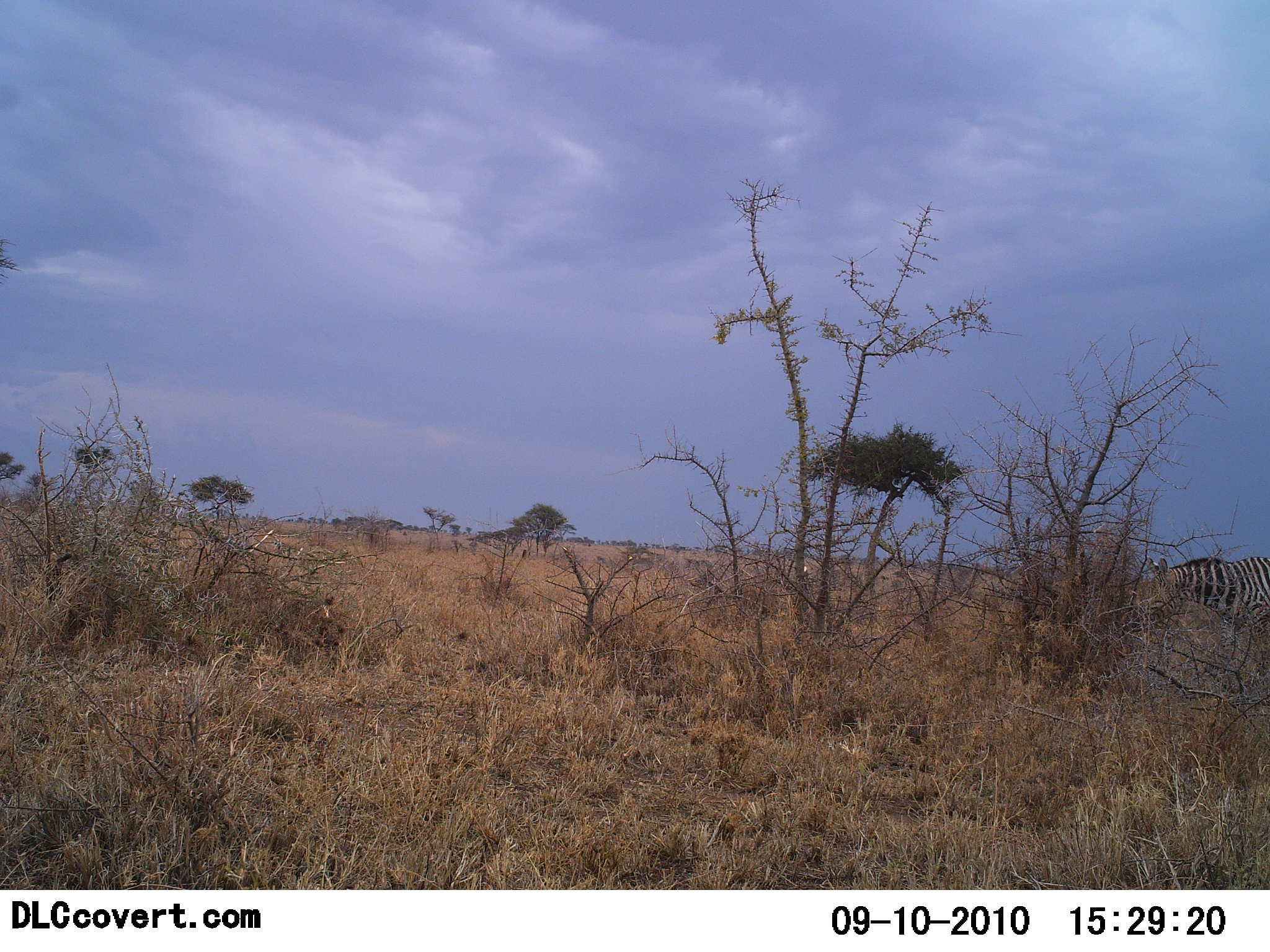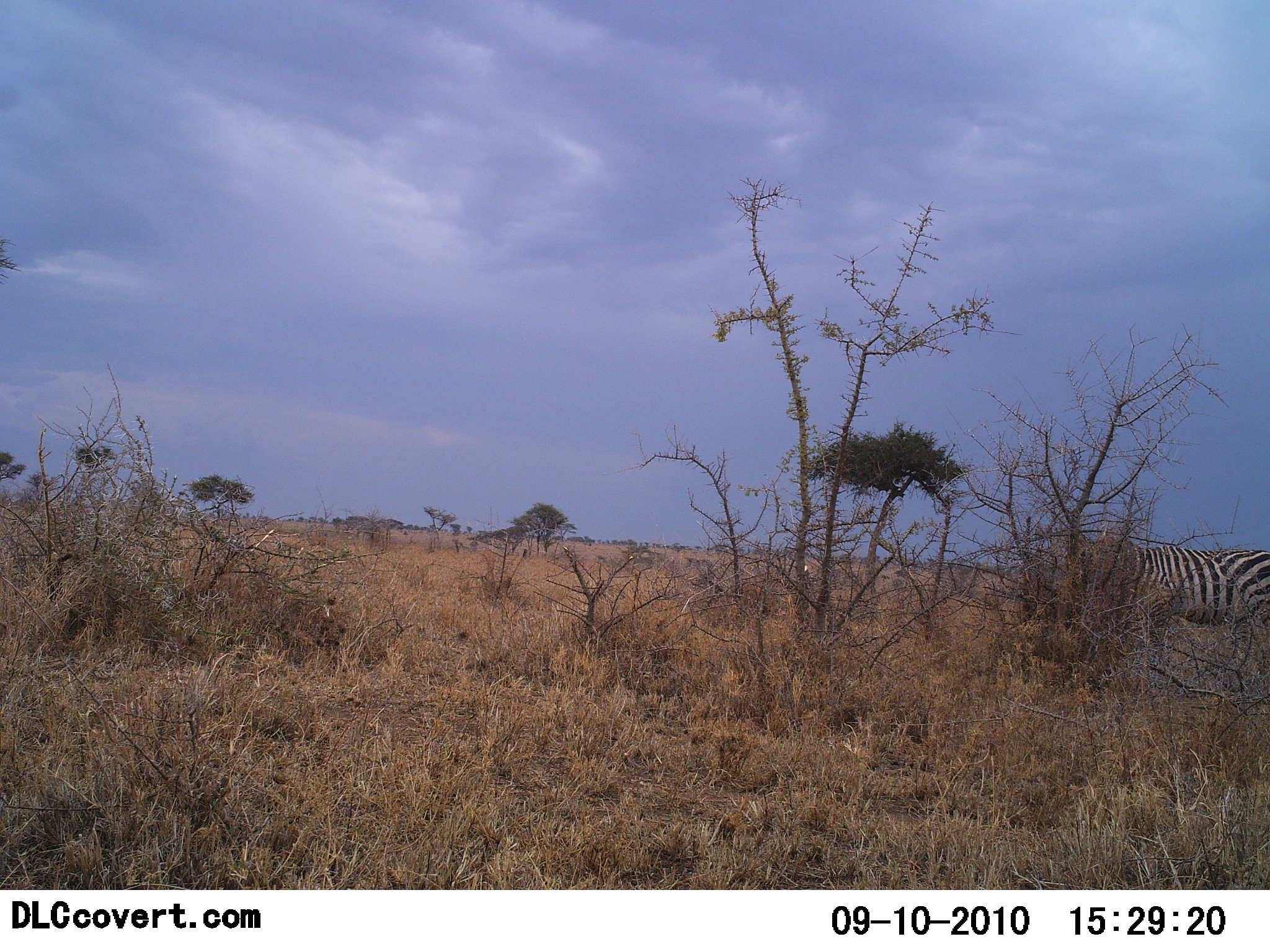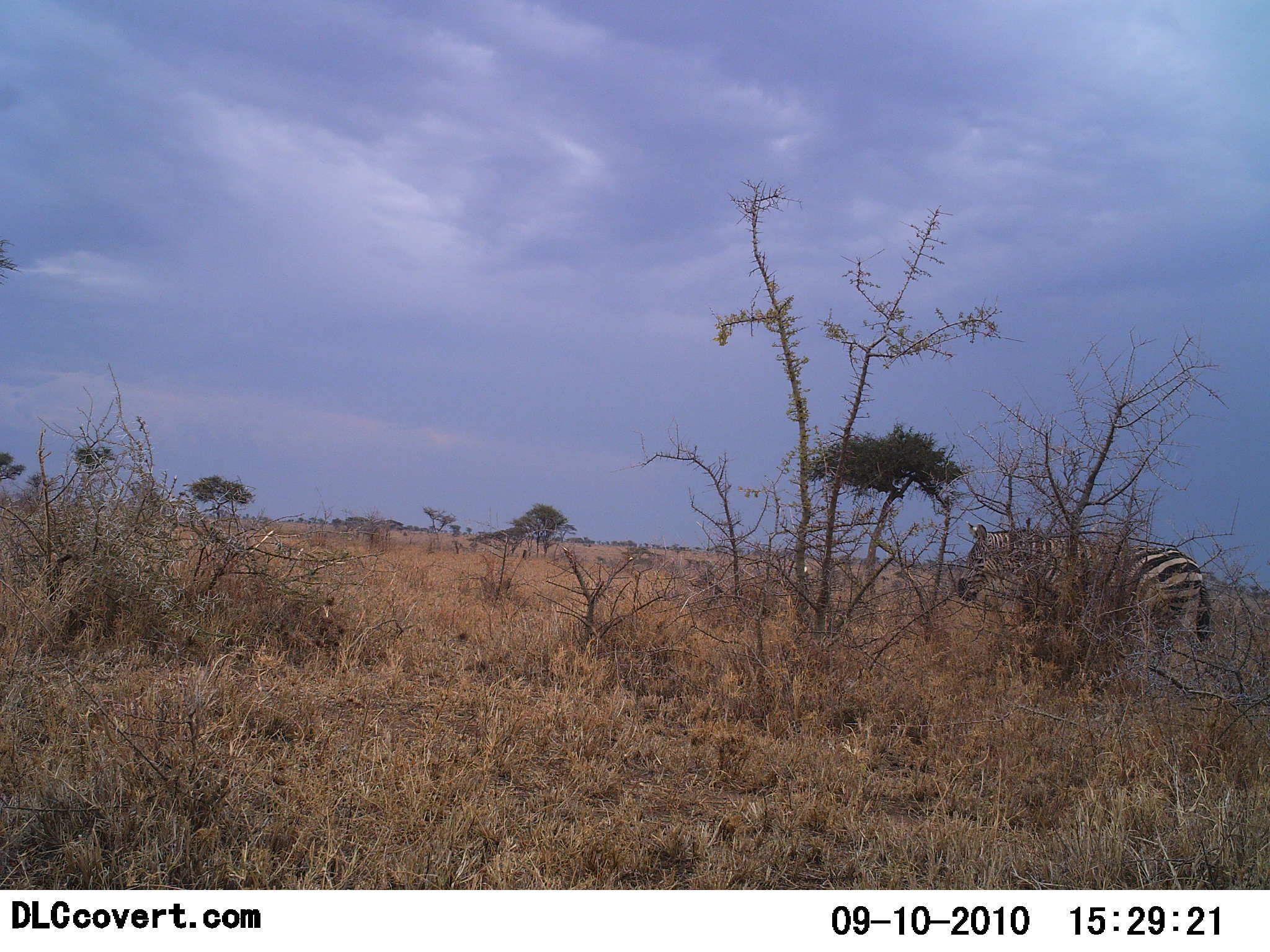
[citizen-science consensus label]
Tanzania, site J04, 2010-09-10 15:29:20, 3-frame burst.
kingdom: Animalia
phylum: Chordata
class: Mammalia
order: Perissodactyla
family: Equidae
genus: Equus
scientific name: Equus quagga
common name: plains zebra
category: zebra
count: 1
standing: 21%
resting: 0%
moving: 79%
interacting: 0%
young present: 0%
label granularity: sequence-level